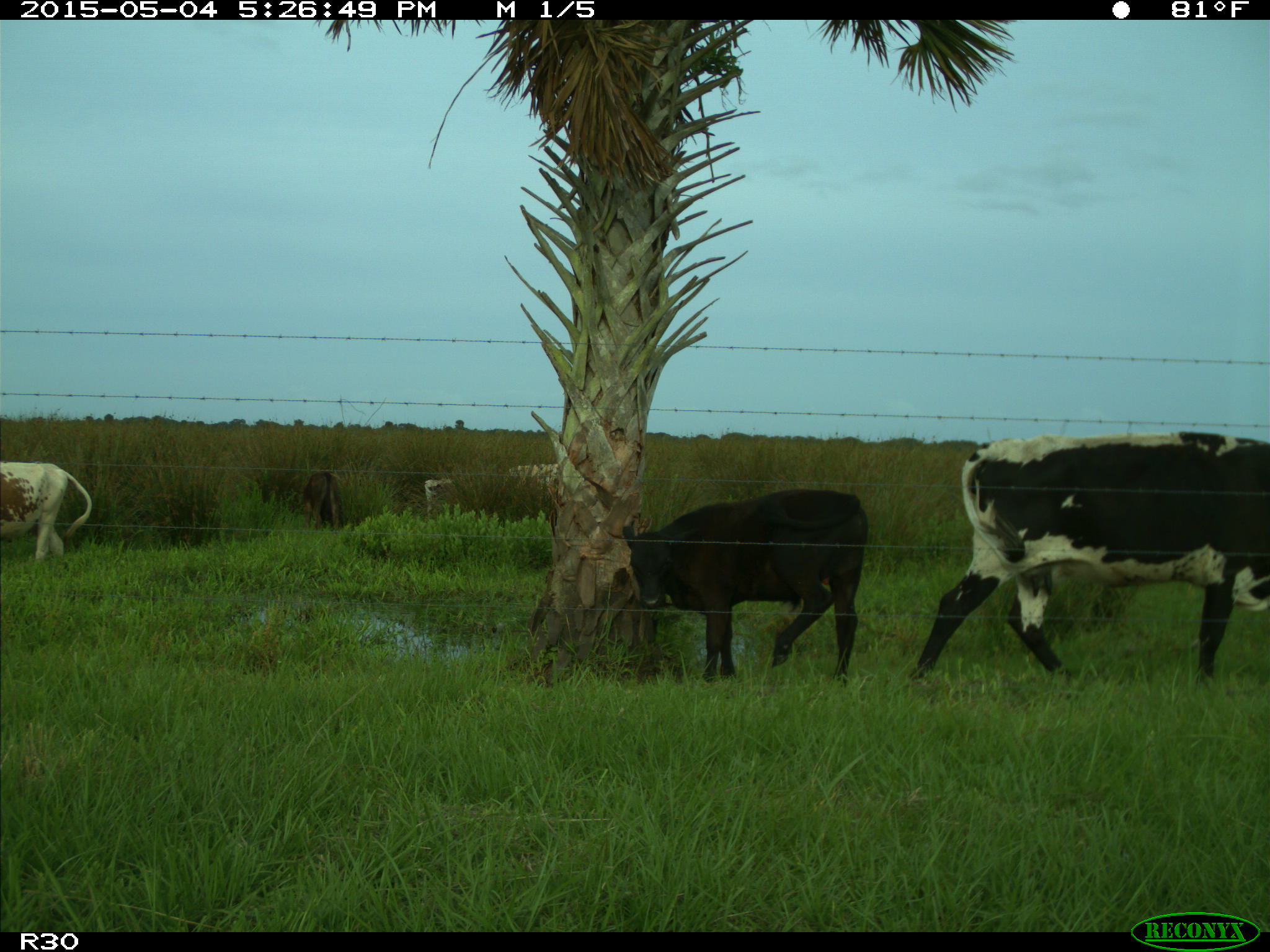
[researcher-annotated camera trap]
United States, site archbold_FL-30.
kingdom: Animalia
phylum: Chordata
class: Mammalia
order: Artiodactyla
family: Bovidae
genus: Bos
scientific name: Bos taurus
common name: domestic cow